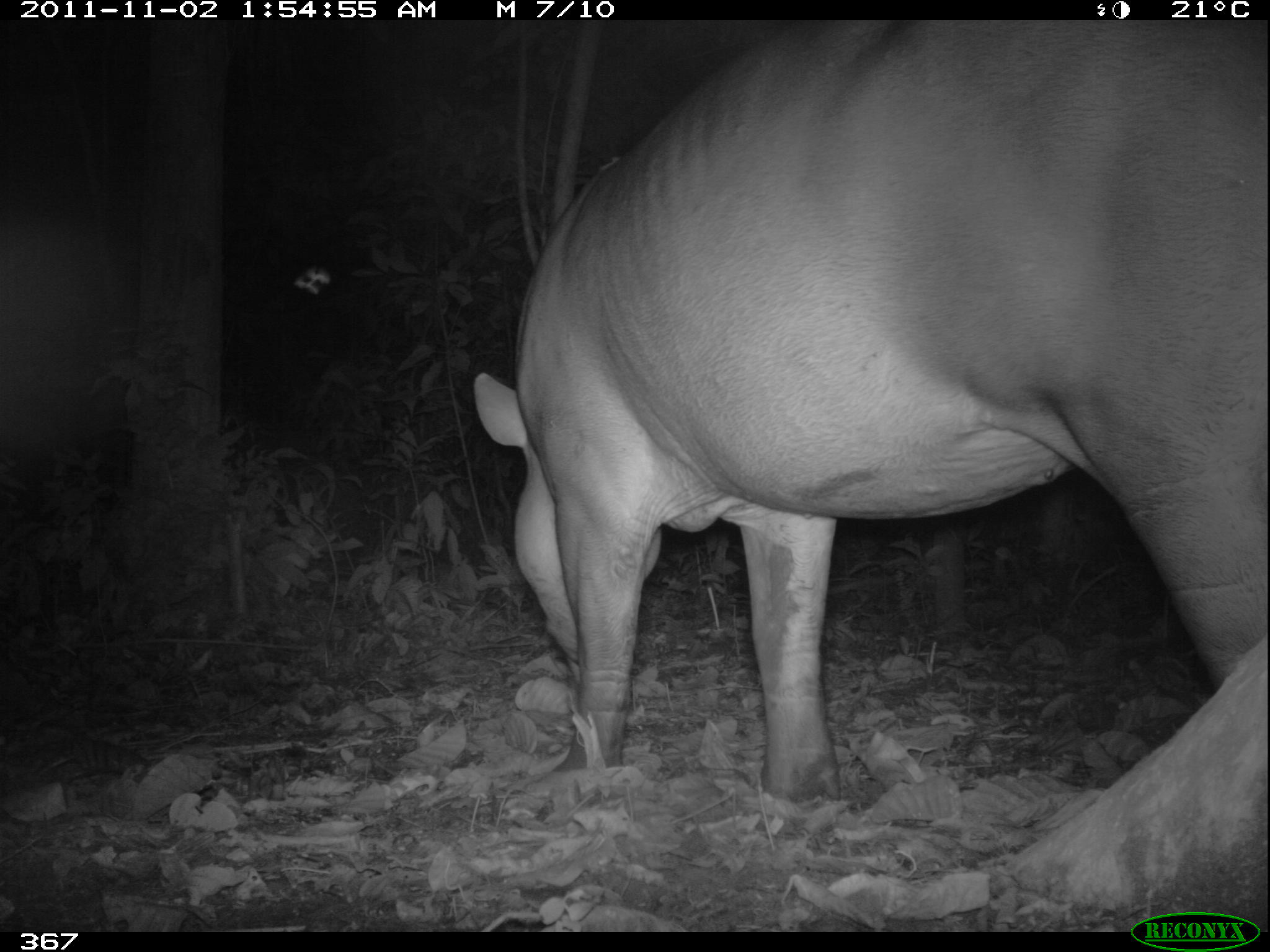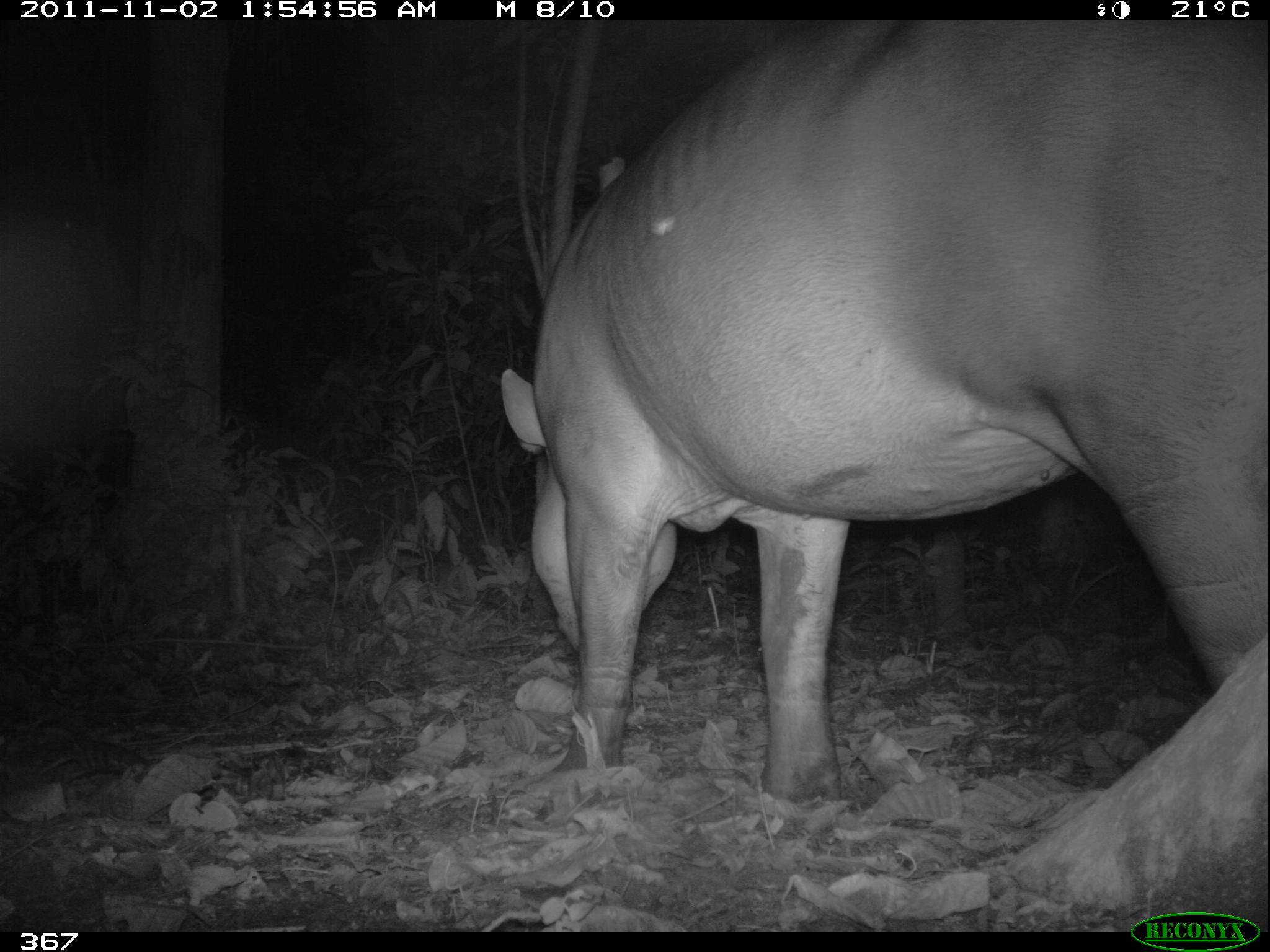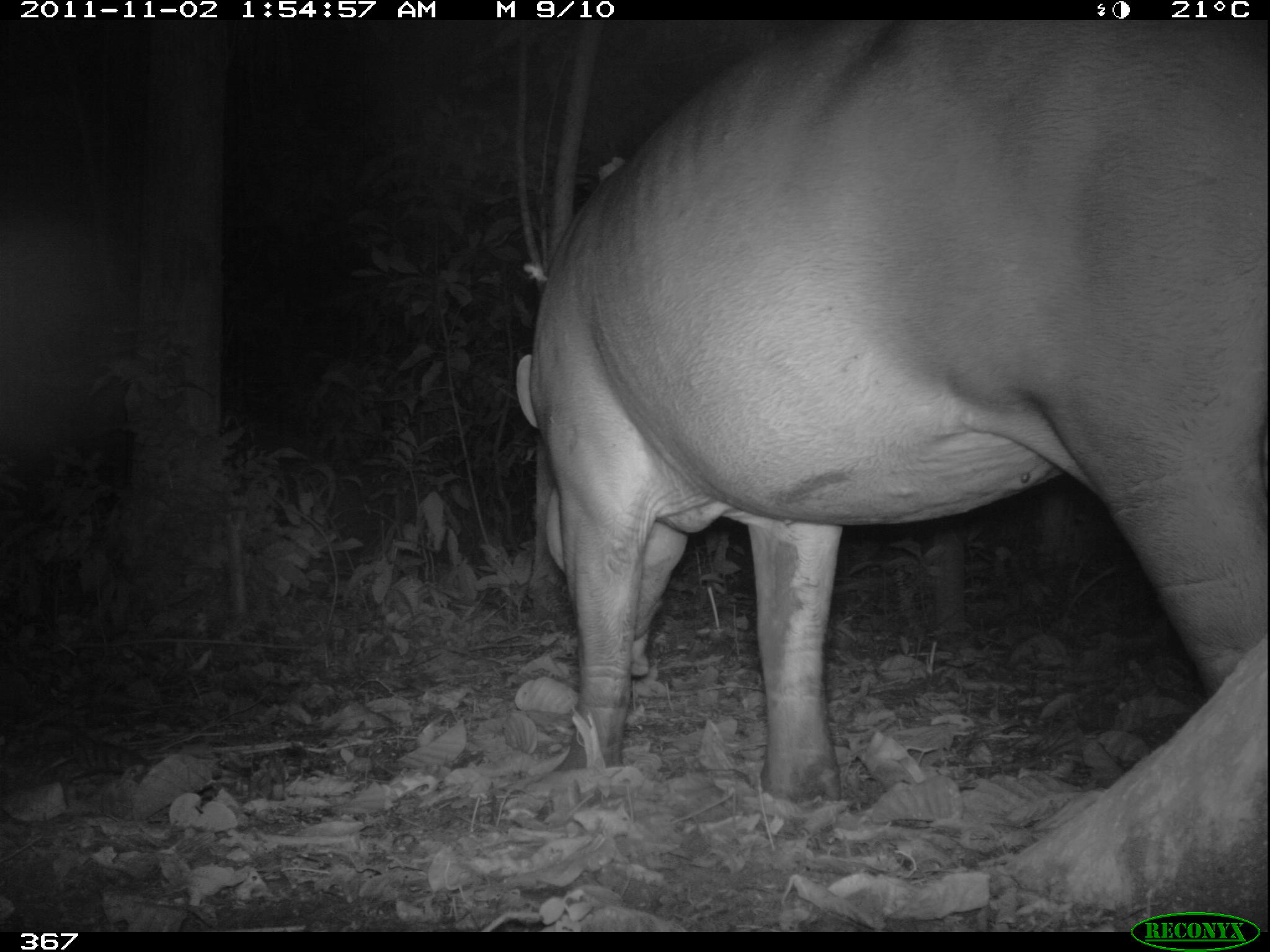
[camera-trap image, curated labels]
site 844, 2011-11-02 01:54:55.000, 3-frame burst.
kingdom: Animalia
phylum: Chordata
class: Mammalia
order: Perissodactyla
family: Tapiridae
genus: Tapirus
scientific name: Tapirus terrestris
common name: south american tapir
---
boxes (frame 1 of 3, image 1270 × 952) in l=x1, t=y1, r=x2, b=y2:
tapirus terrestris: l=465, t=23, r=1265, b=799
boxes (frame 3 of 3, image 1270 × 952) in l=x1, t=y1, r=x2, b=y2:
tapirus terrestris: l=507, t=23, r=1265, b=803